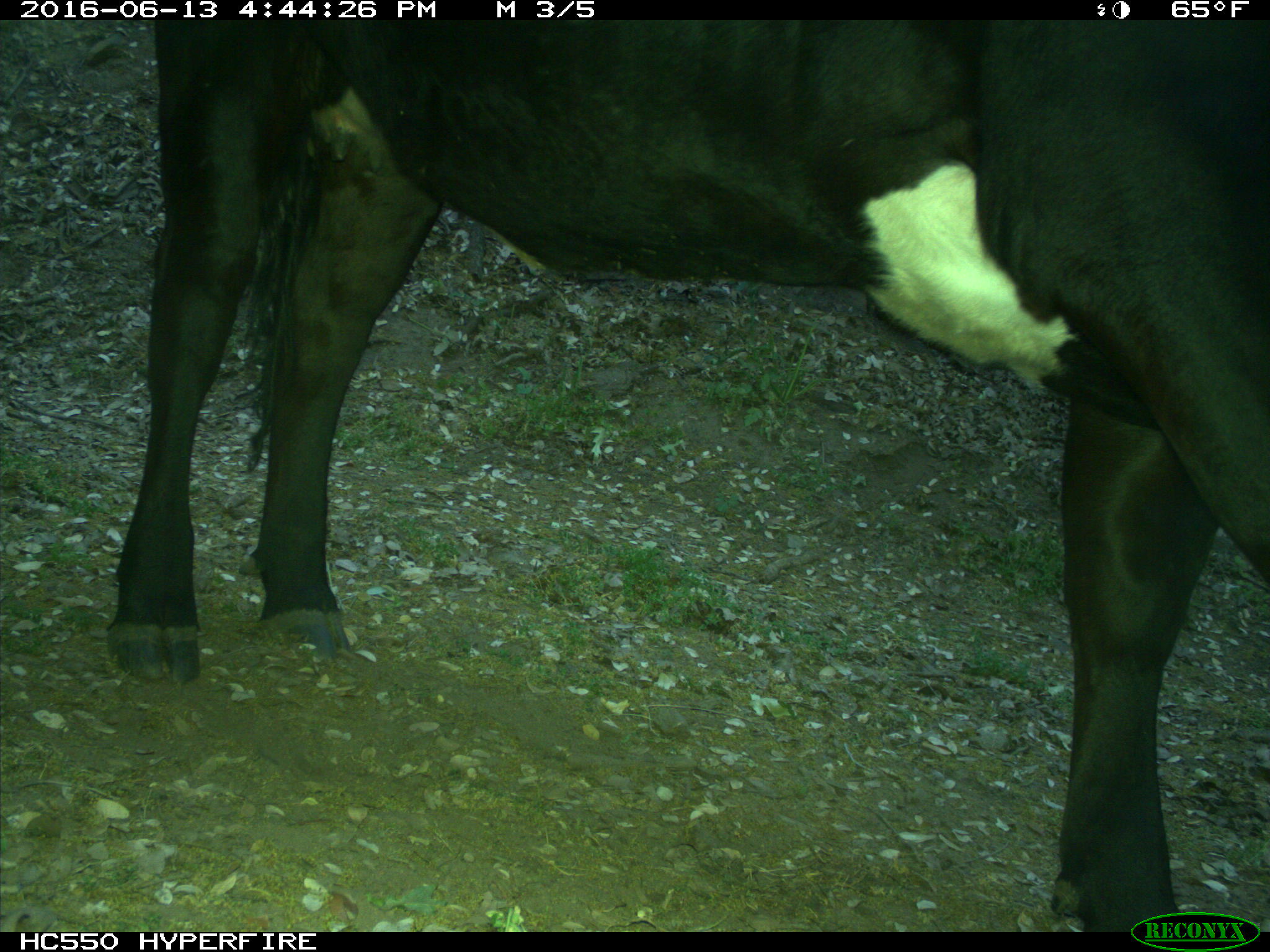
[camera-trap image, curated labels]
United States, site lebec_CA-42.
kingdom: Animalia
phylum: Chordata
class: Mammalia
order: Artiodactyla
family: Bovidae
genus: Bos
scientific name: Bos taurus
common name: domestic cow